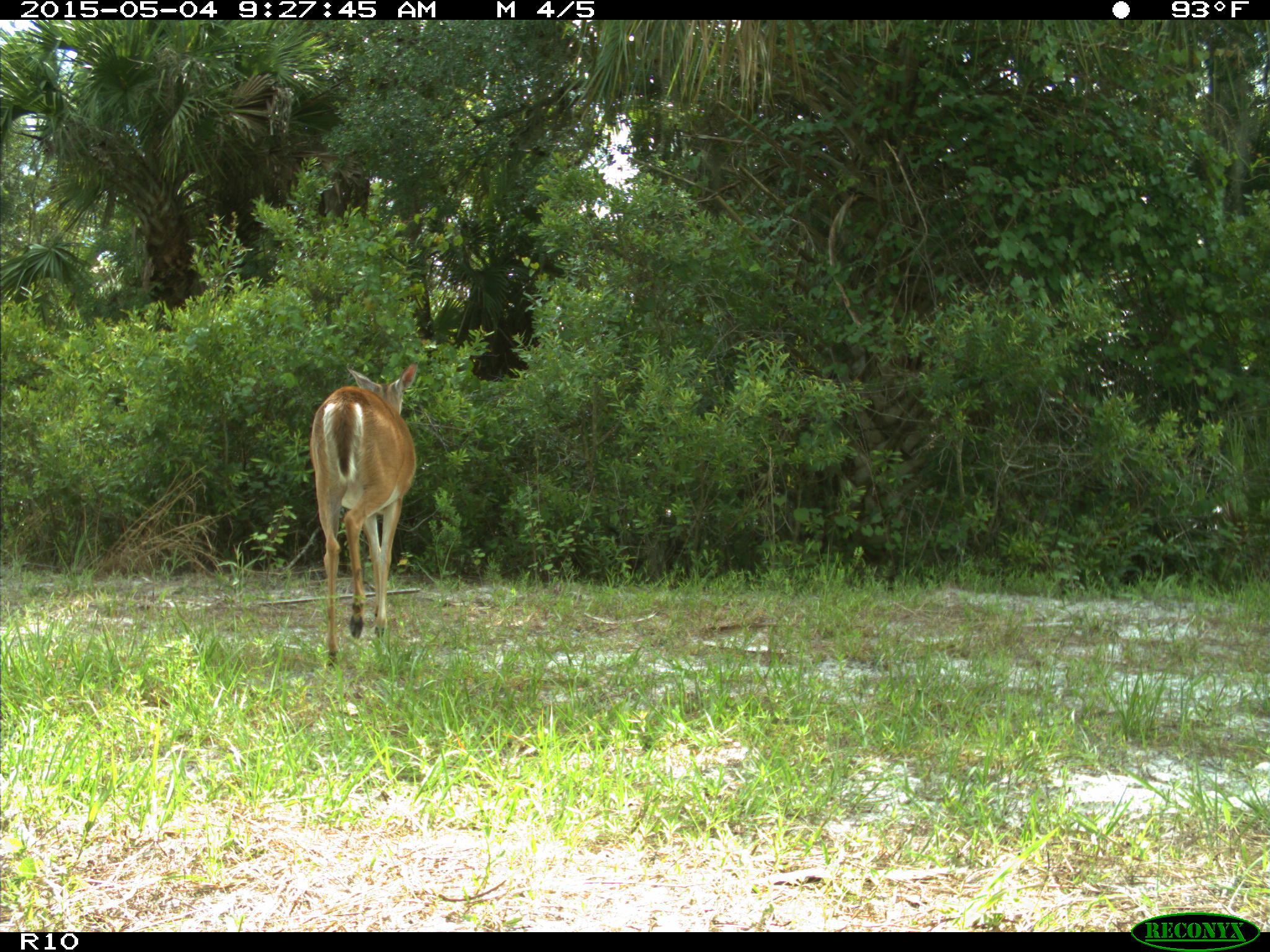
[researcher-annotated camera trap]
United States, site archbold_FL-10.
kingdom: Animalia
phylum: Chordata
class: Mammalia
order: Artiodactyla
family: Cervidae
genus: Odocoileus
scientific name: Odocoileus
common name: deer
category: unidentified deer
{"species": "unidentified deer (deer) (Odocoileus)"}